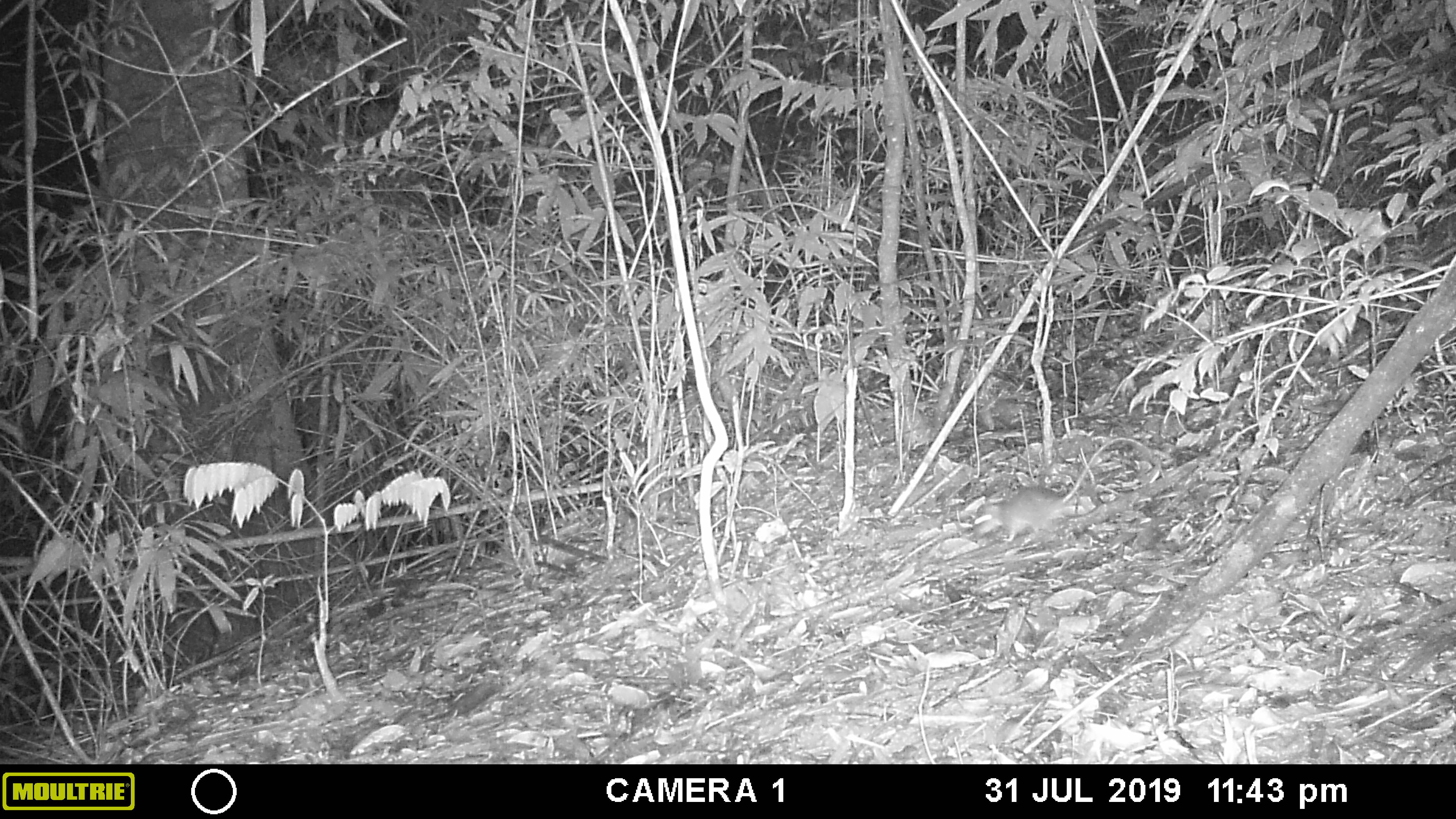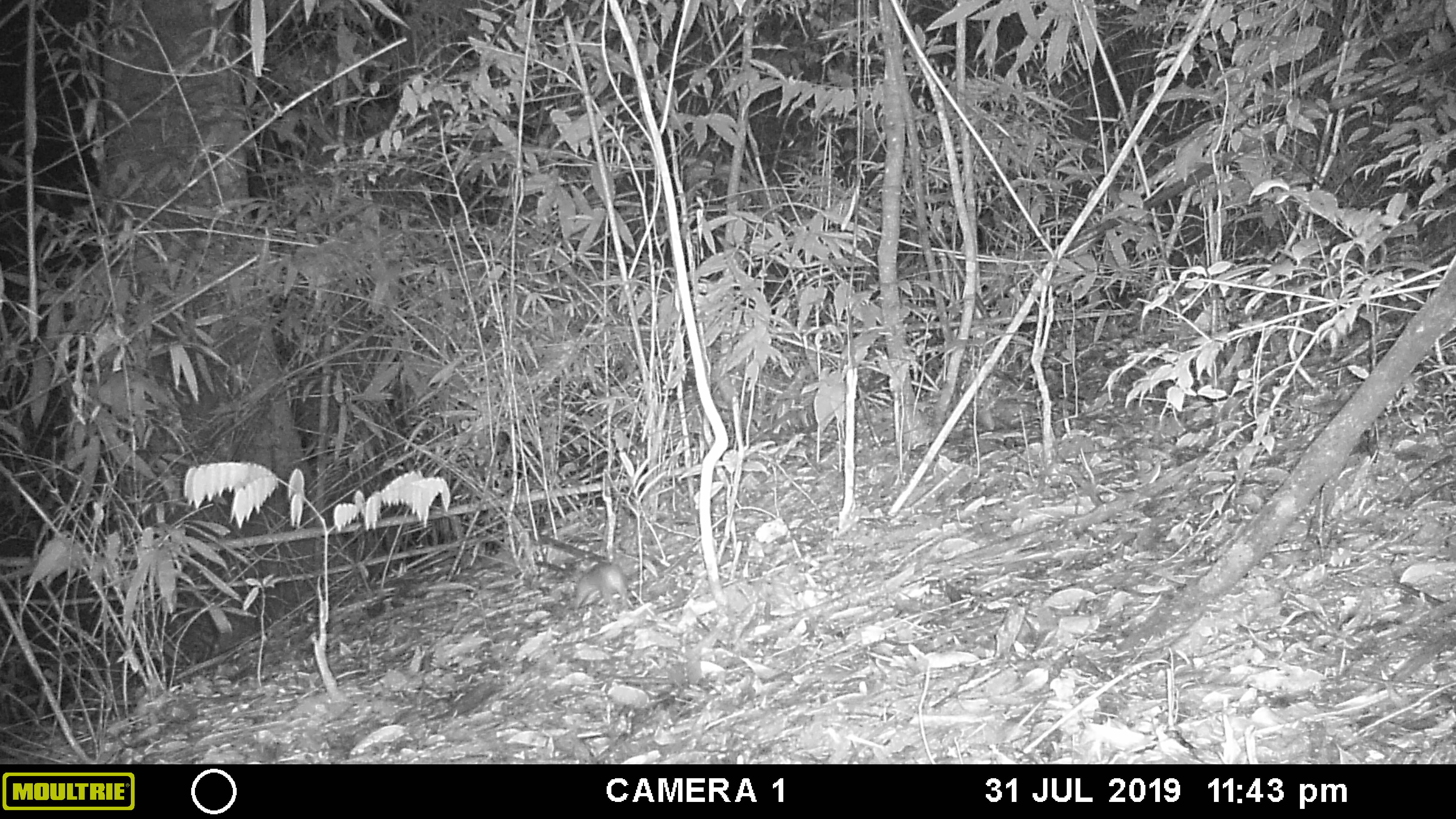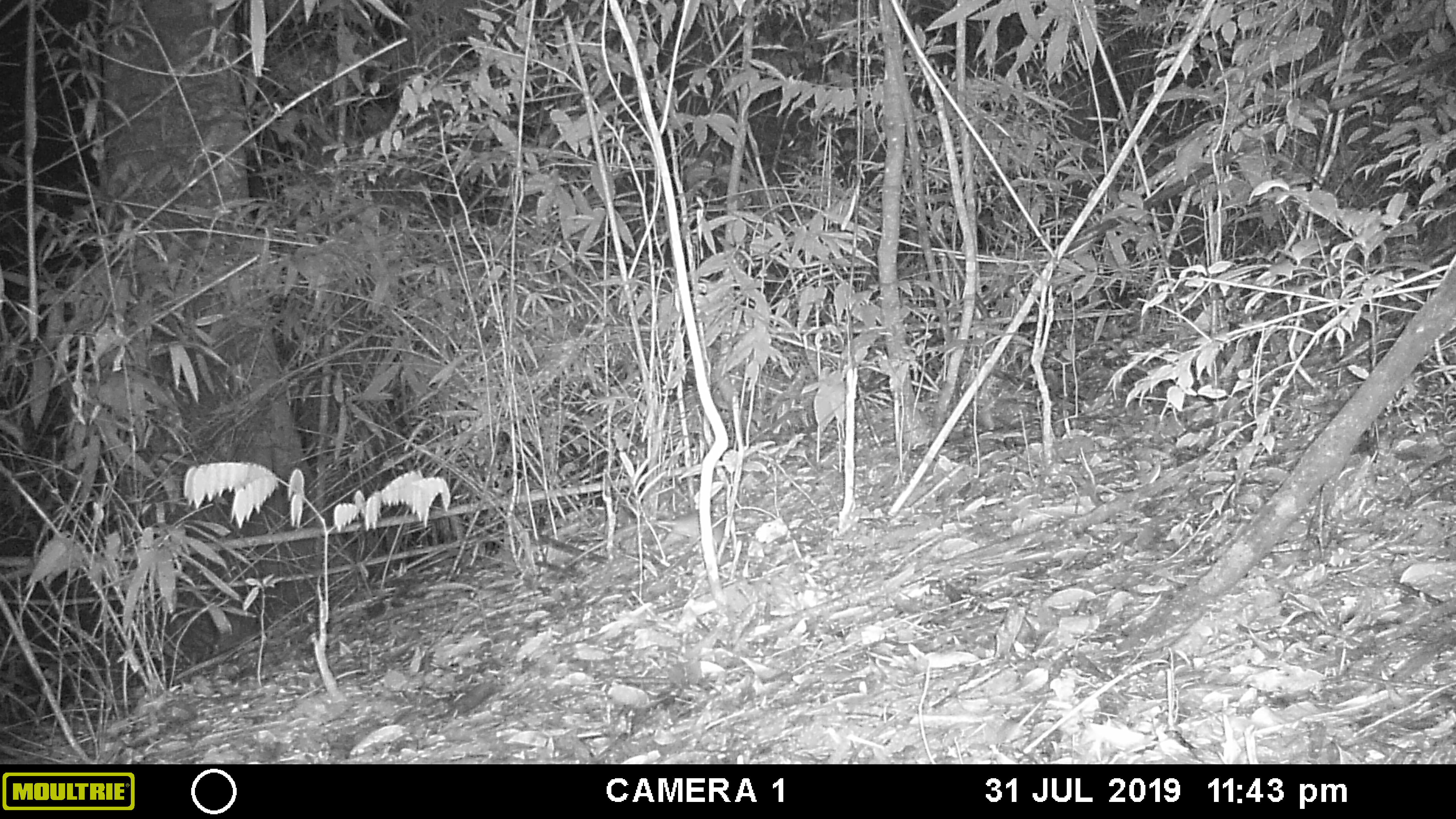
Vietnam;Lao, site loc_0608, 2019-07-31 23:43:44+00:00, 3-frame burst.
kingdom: Animalia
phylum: Chordata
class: Mammalia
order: Rodentia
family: Muridae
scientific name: Muridae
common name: old-world mice and rats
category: unidentified murid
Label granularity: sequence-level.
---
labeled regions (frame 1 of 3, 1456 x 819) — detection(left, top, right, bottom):
unidentified murid: detection(971, 436, 1153, 542)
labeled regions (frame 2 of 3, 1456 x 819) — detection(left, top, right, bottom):
unidentified murid: detection(574, 562, 626, 616)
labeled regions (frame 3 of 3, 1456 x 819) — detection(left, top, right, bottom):
unidentified murid: detection(564, 511, 724, 566)